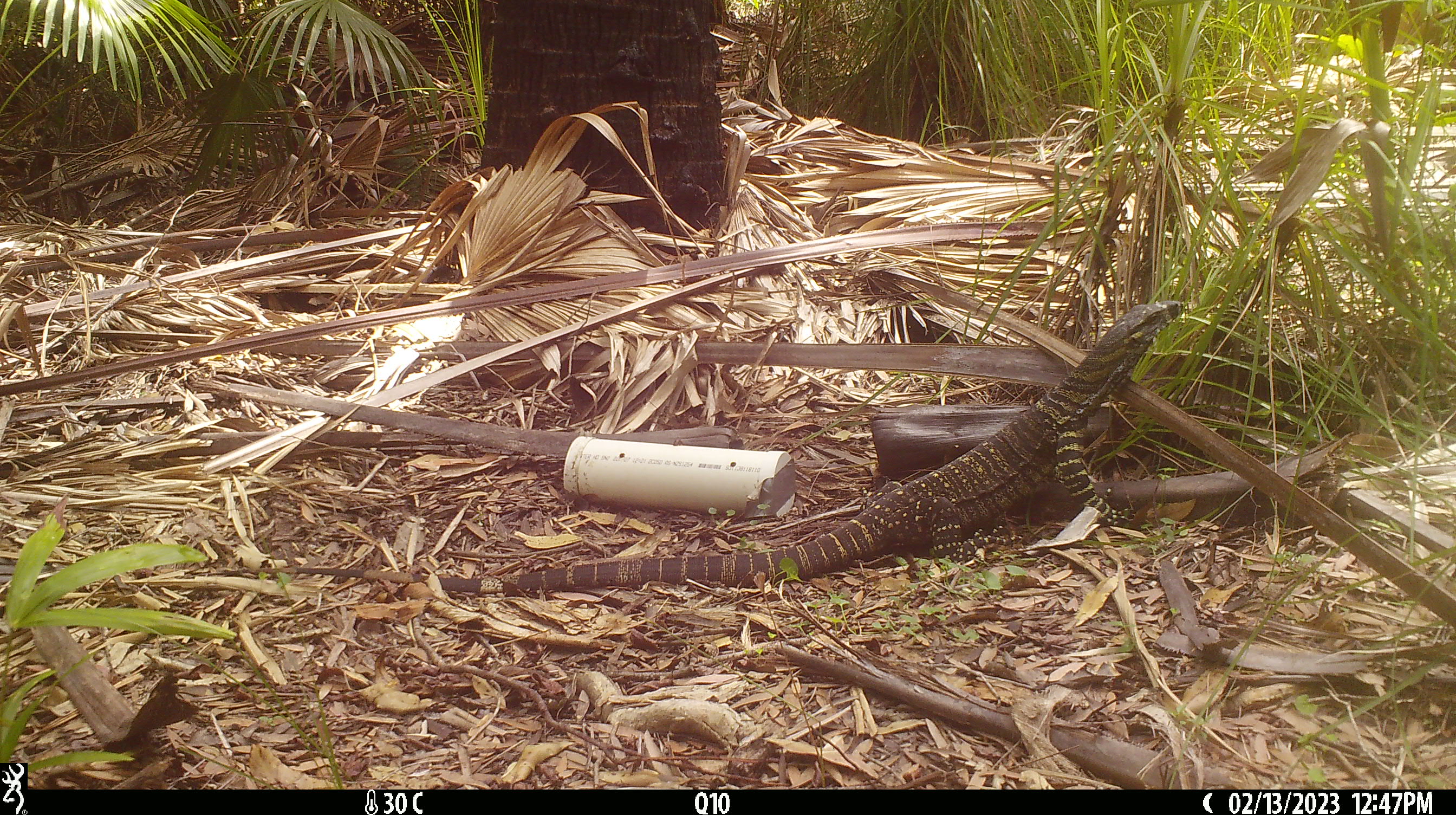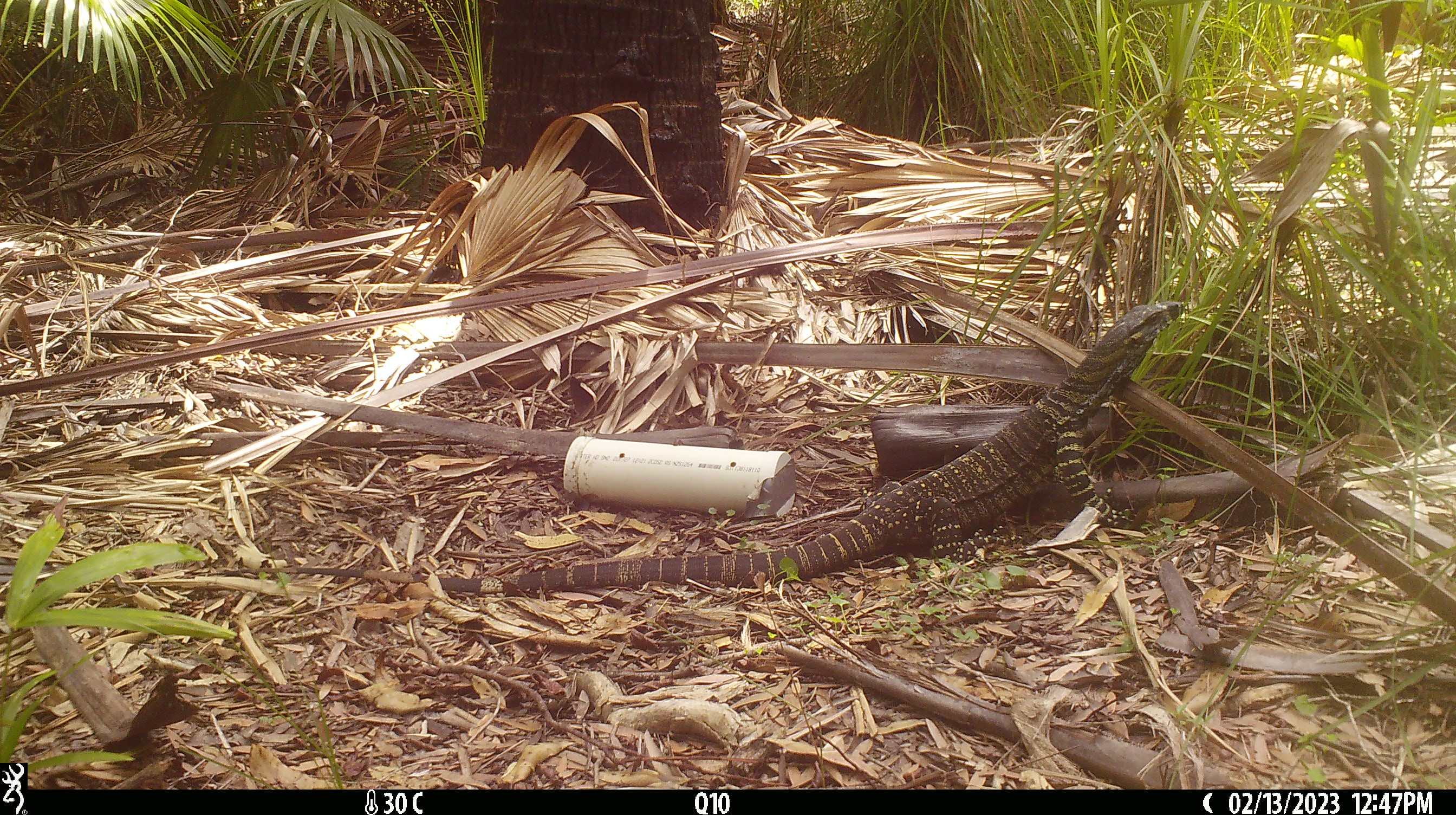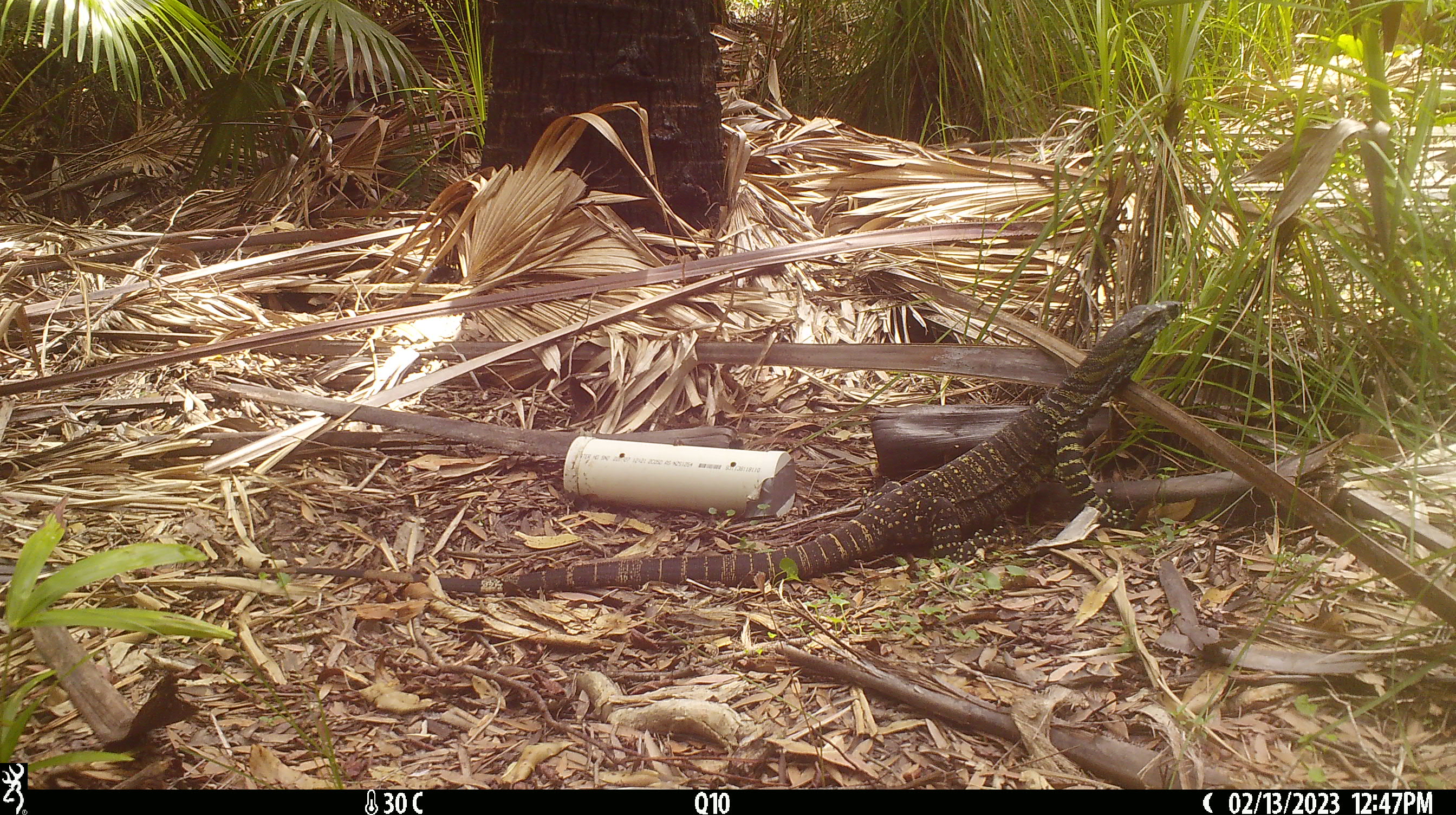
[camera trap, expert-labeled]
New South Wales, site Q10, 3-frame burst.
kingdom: Animalia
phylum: Chordata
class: Reptilia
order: Squamata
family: Varanidae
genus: Varanus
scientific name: Varanus varius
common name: lace monitor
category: goanna